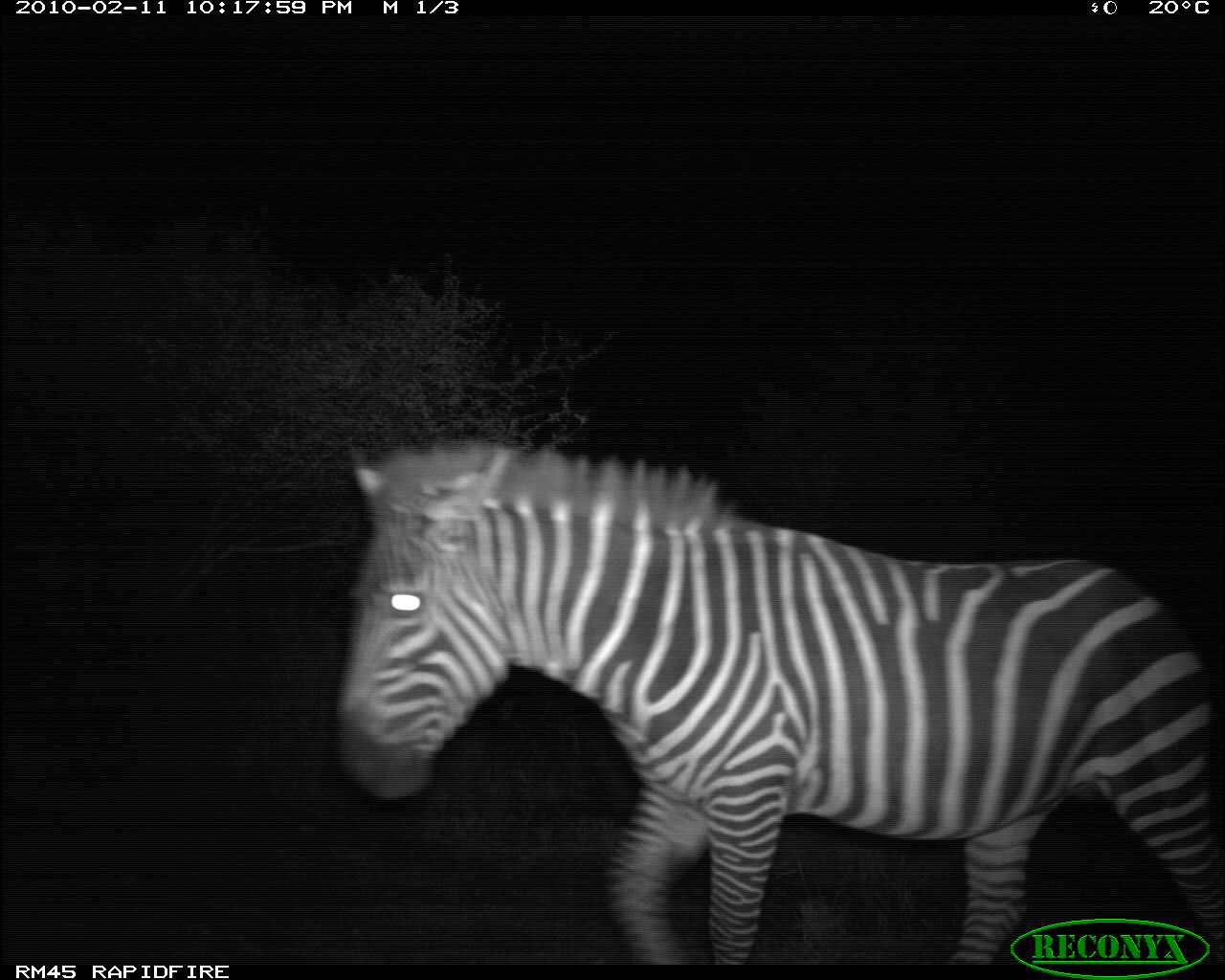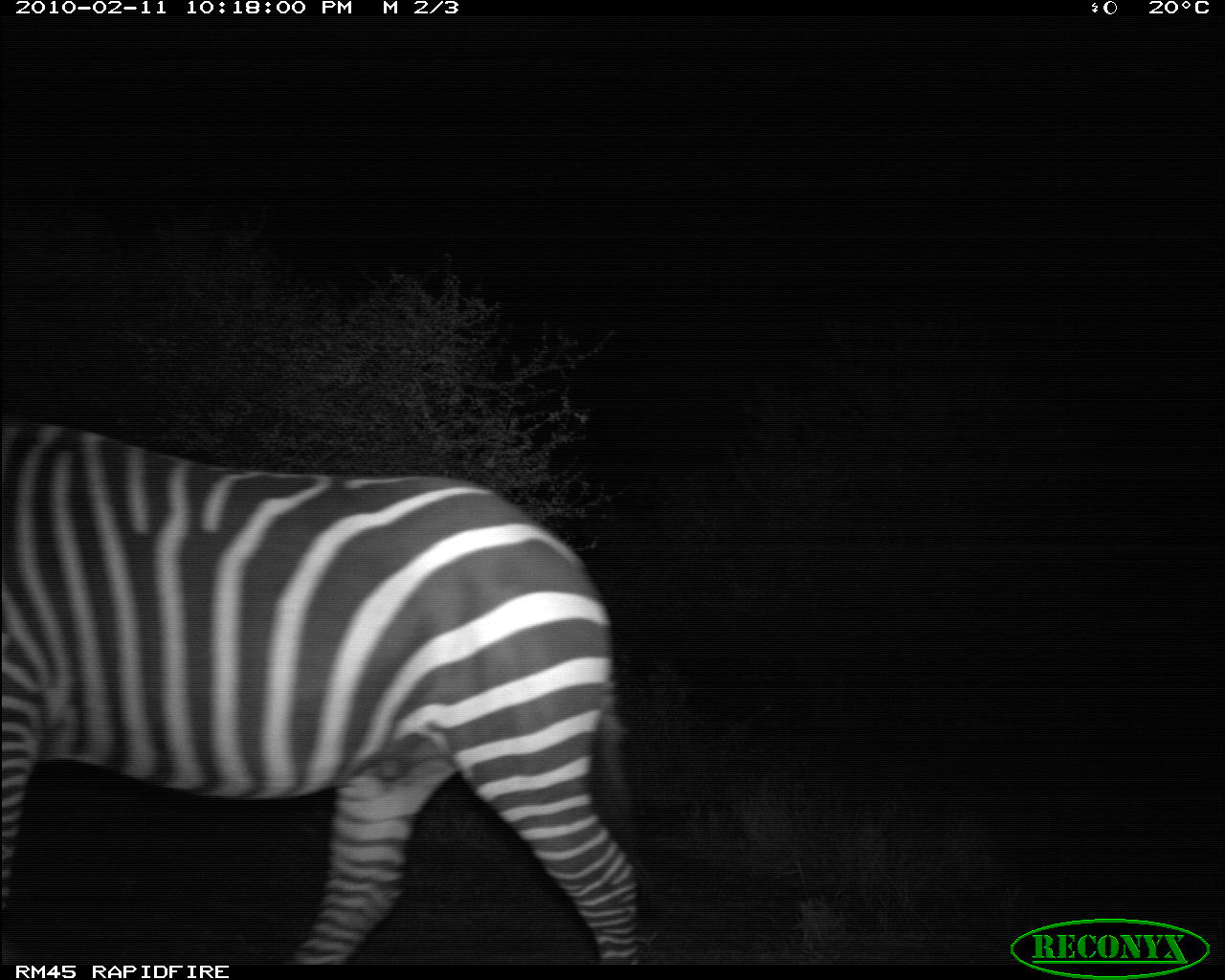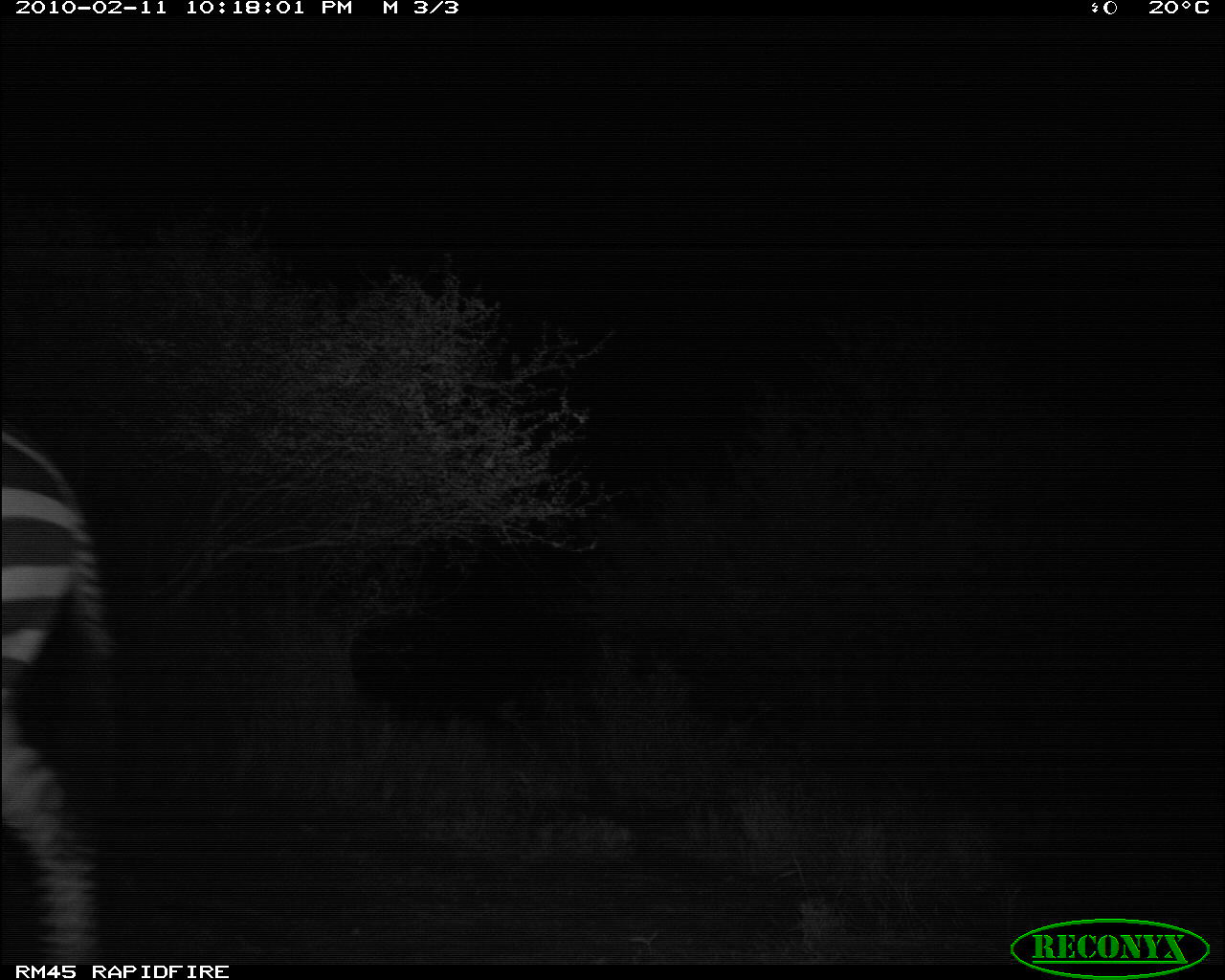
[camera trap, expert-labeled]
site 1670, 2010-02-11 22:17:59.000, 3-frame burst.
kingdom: Animalia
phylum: Chordata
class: Mammalia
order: Perissodactyla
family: Equidae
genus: Equus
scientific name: Equus quagga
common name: plains zebra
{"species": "Equus quagga (plains zebra)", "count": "1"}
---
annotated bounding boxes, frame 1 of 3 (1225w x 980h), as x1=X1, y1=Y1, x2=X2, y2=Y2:
equus quagga: x1=328, y1=439, x2=1222, y2=965